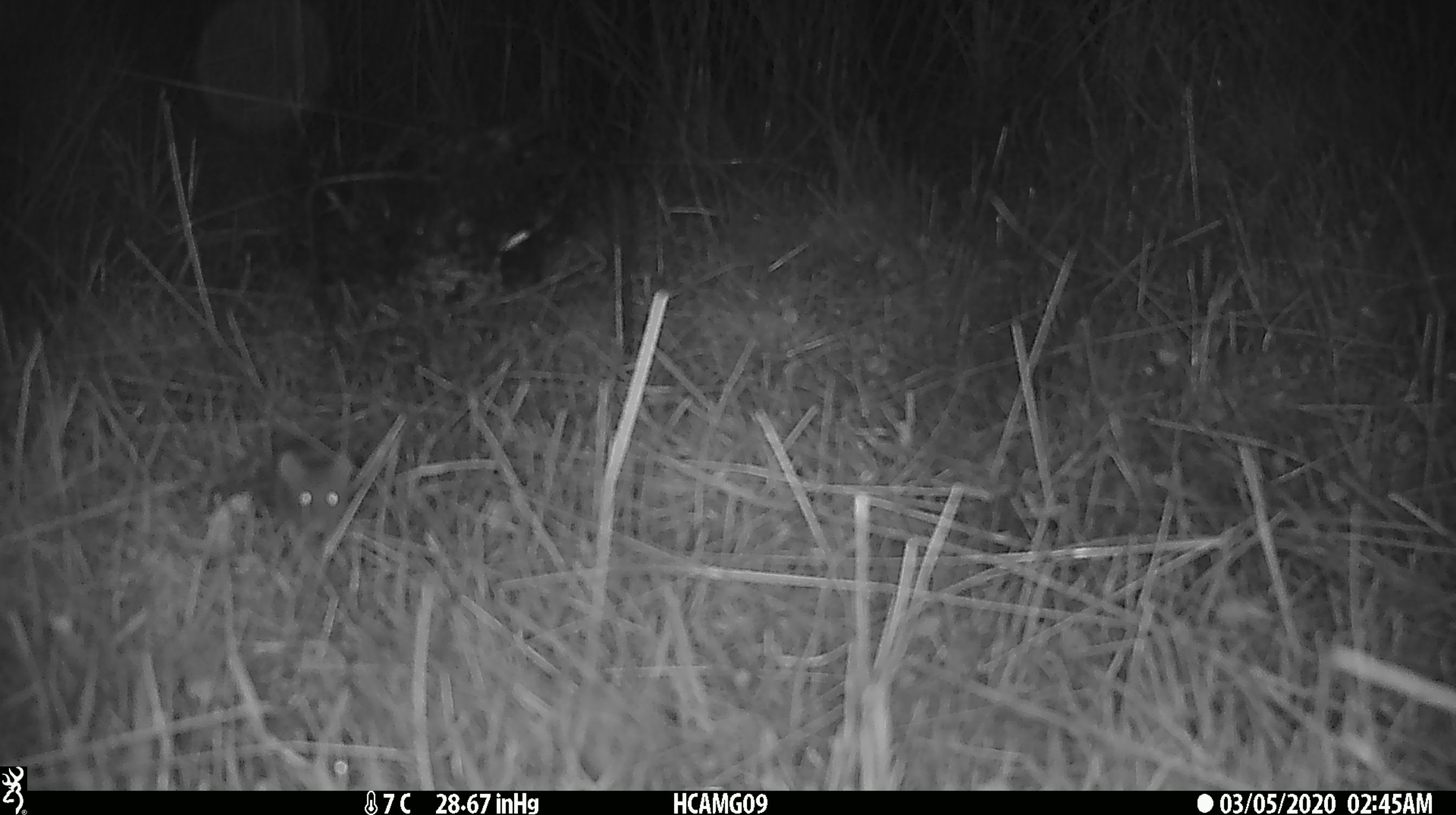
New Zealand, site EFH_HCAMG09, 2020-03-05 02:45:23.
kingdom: Animalia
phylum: Chordata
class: Mammalia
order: Rodentia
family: Muridae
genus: Mus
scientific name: Mus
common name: mouse